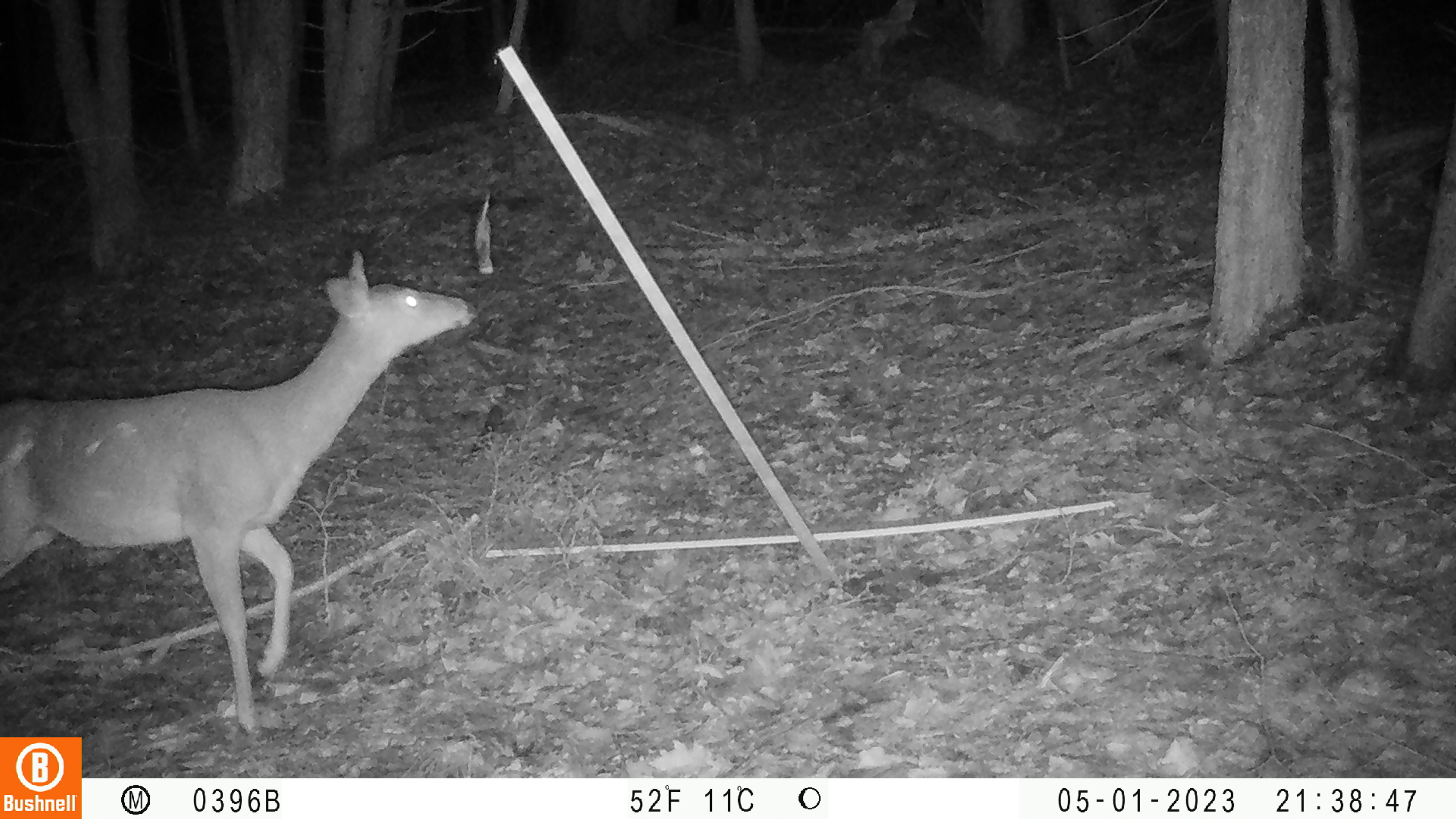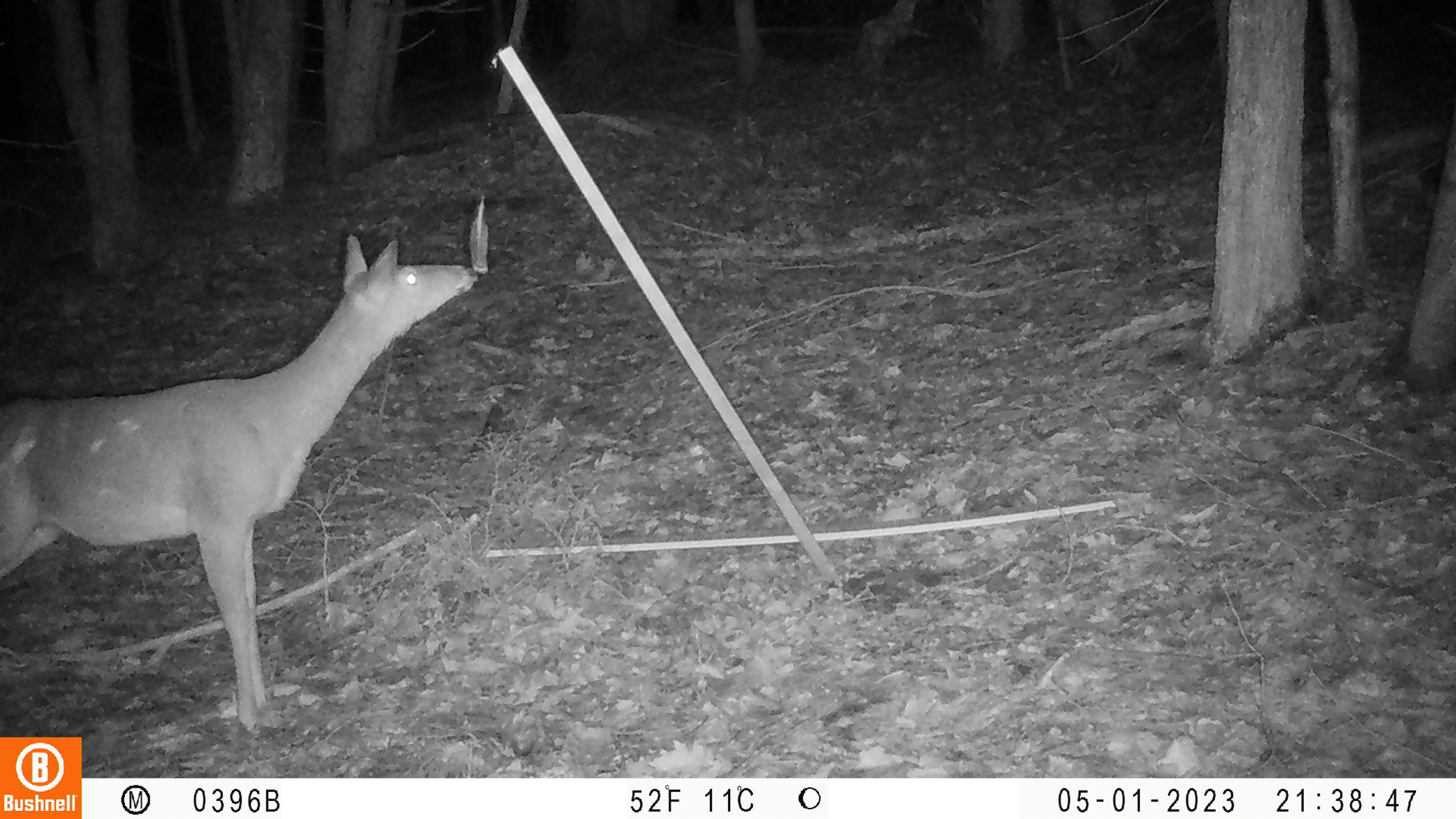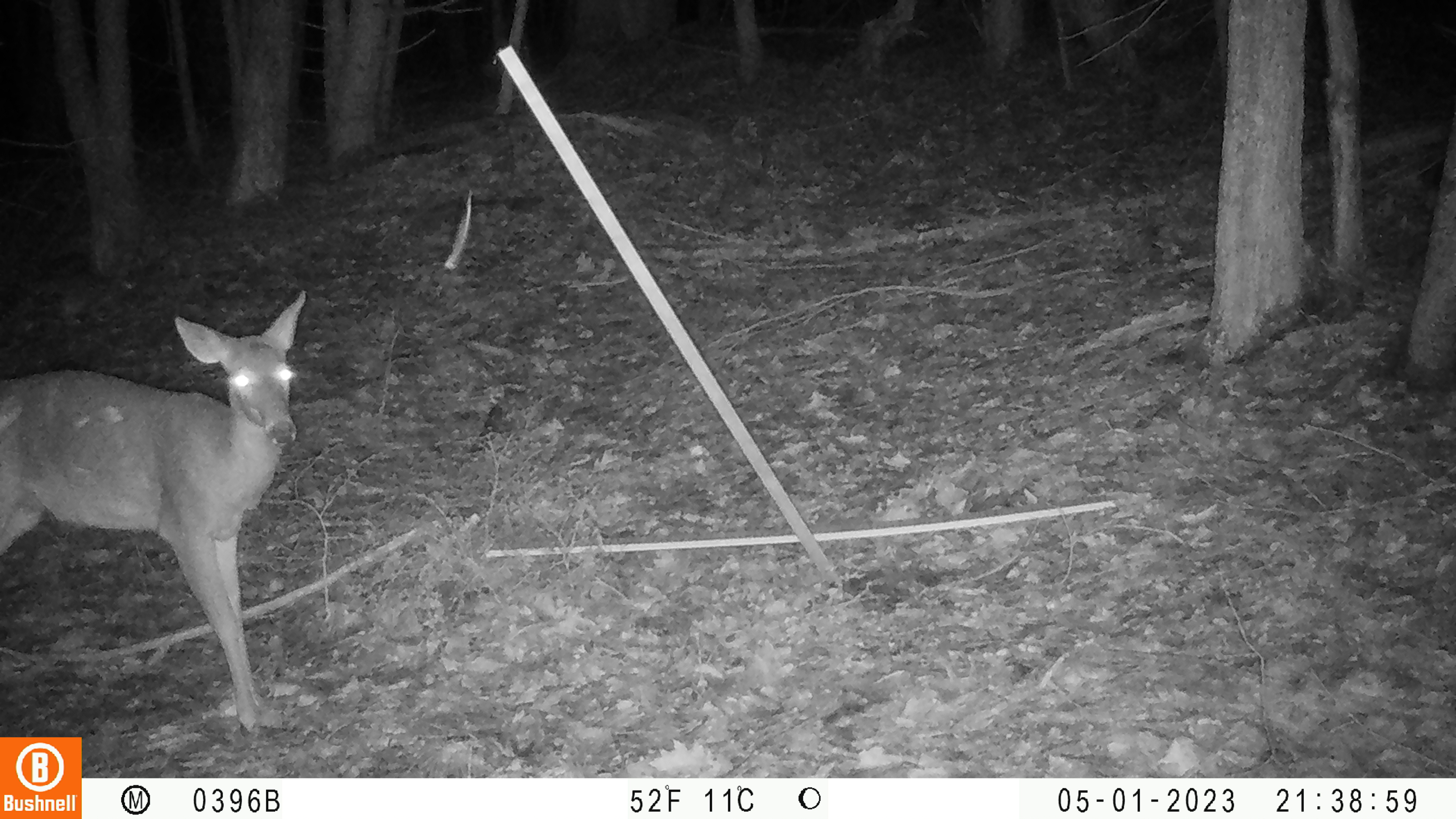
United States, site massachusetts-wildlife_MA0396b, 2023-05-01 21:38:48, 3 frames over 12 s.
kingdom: Animalia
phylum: Chordata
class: Mammalia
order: Artiodactyla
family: Cervidae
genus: Odocoileus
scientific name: Odocoileus virginianus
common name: white-tailed deer